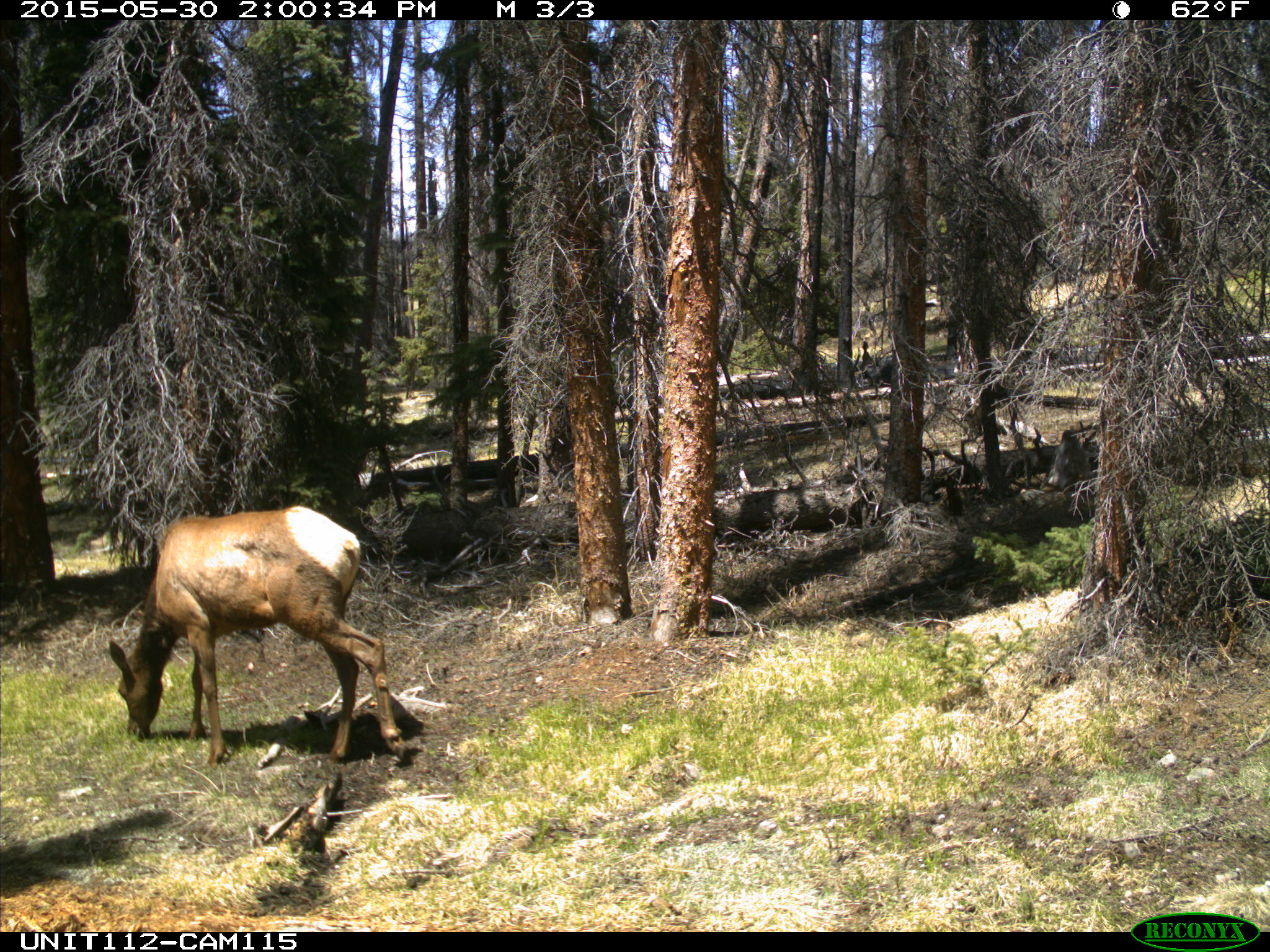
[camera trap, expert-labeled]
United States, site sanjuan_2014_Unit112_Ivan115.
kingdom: Animalia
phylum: Chordata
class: Mammalia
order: Artiodactyla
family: Cervidae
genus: Cervus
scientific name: Cervus elaphus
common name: red deer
Cervus elaphus (red deer).